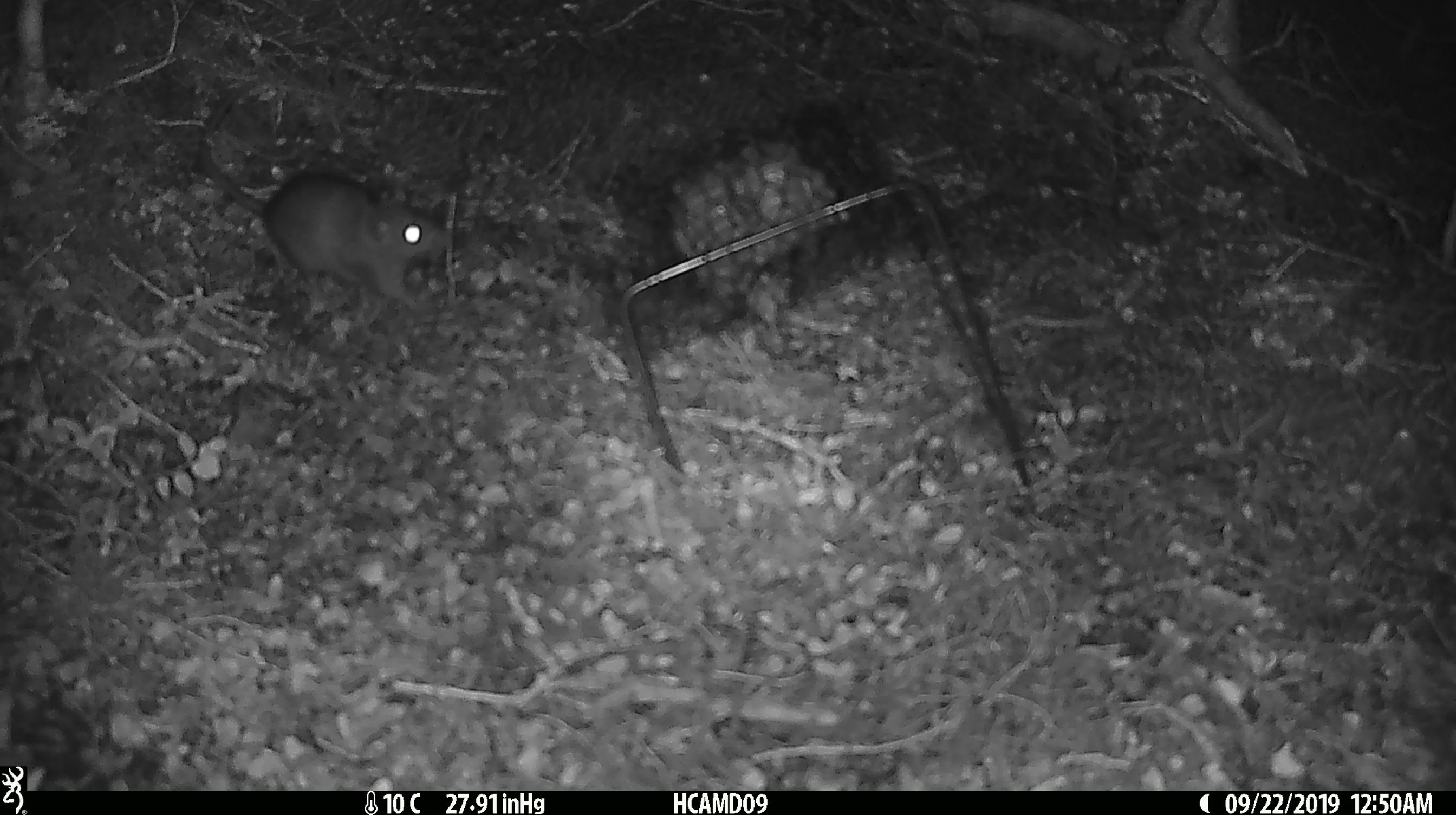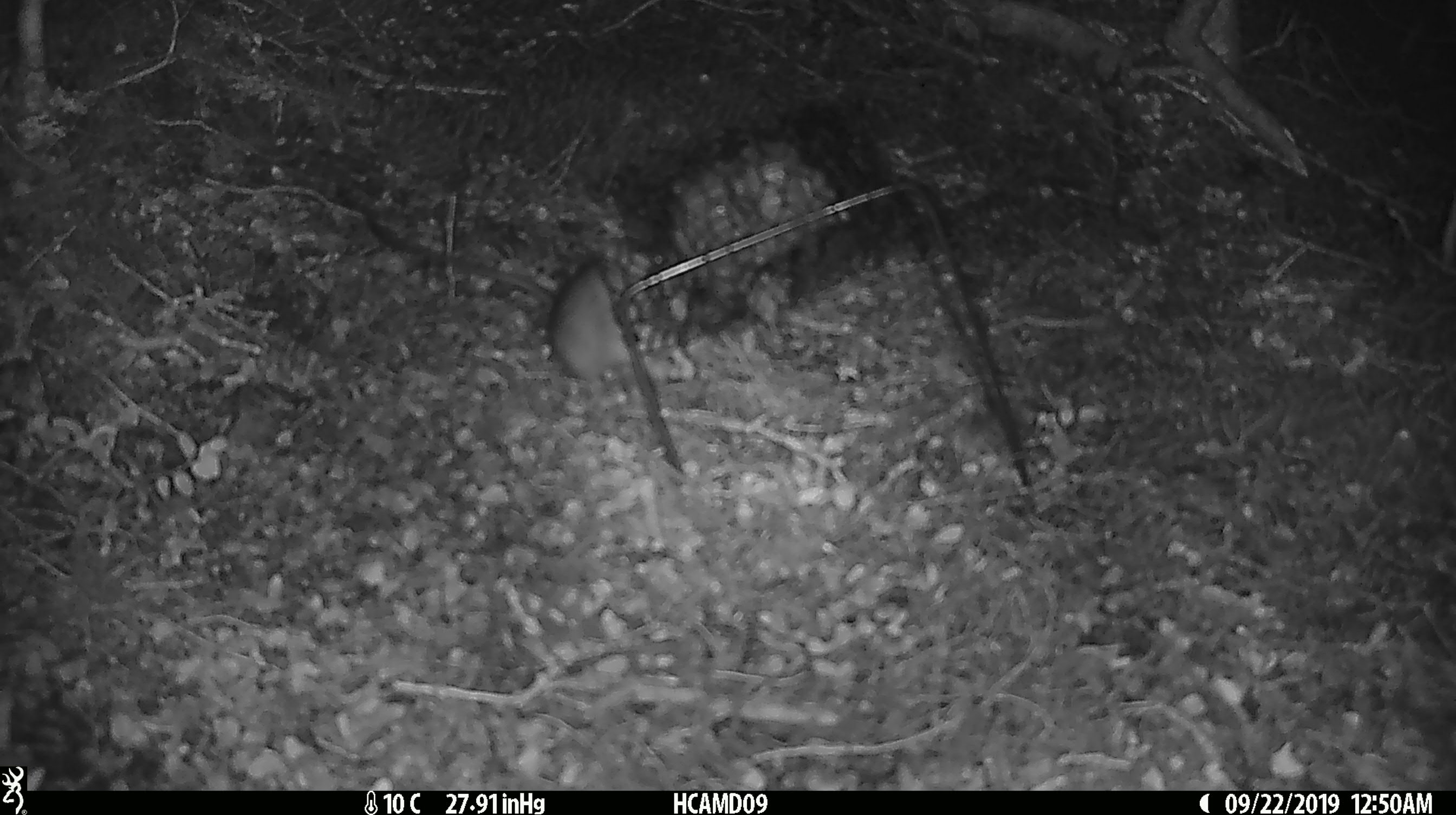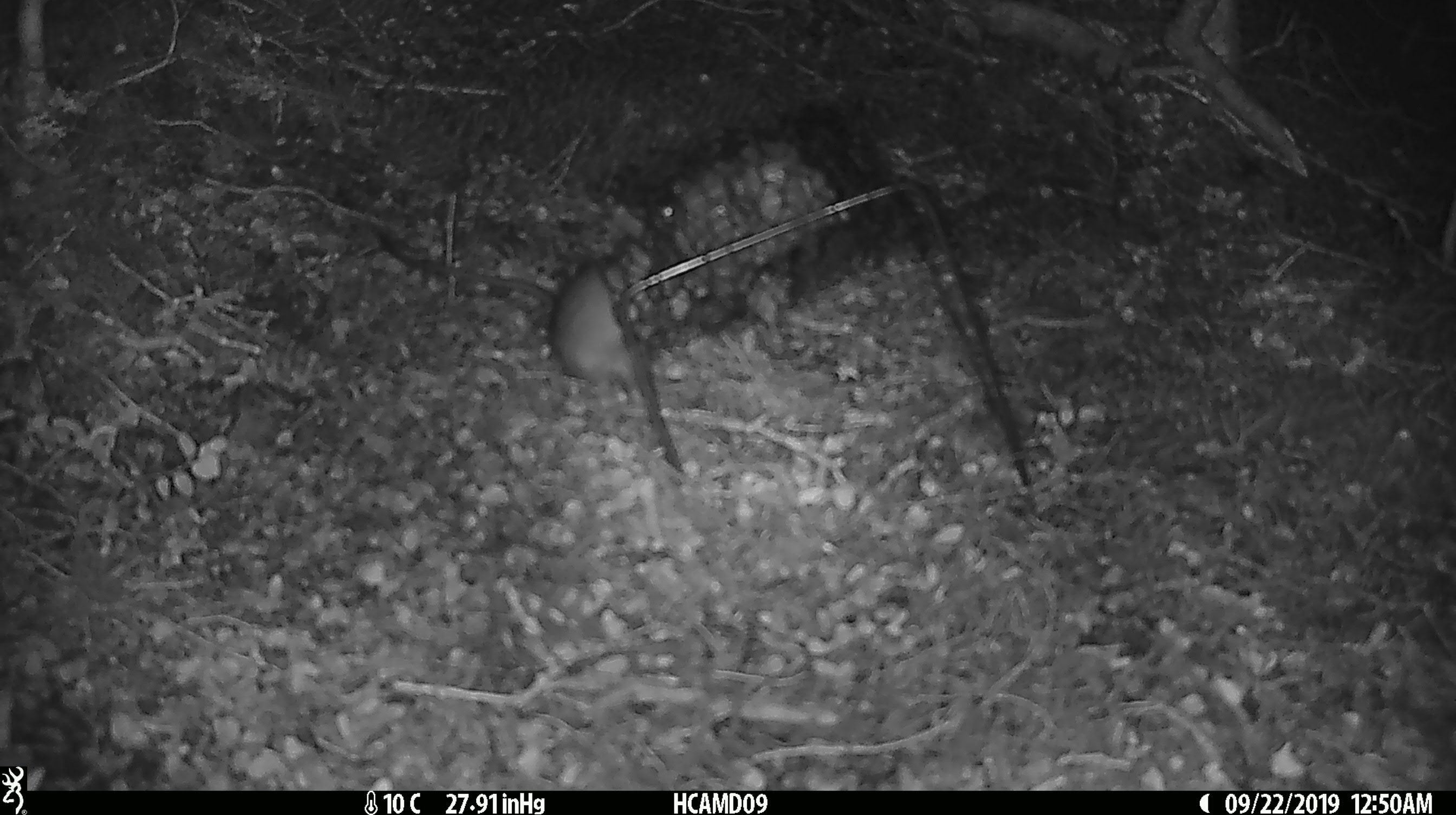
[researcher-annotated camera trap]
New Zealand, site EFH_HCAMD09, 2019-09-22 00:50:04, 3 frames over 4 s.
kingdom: Animalia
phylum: Chordata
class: Mammalia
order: Rodentia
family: Muridae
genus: Rattus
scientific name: Rattus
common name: rat